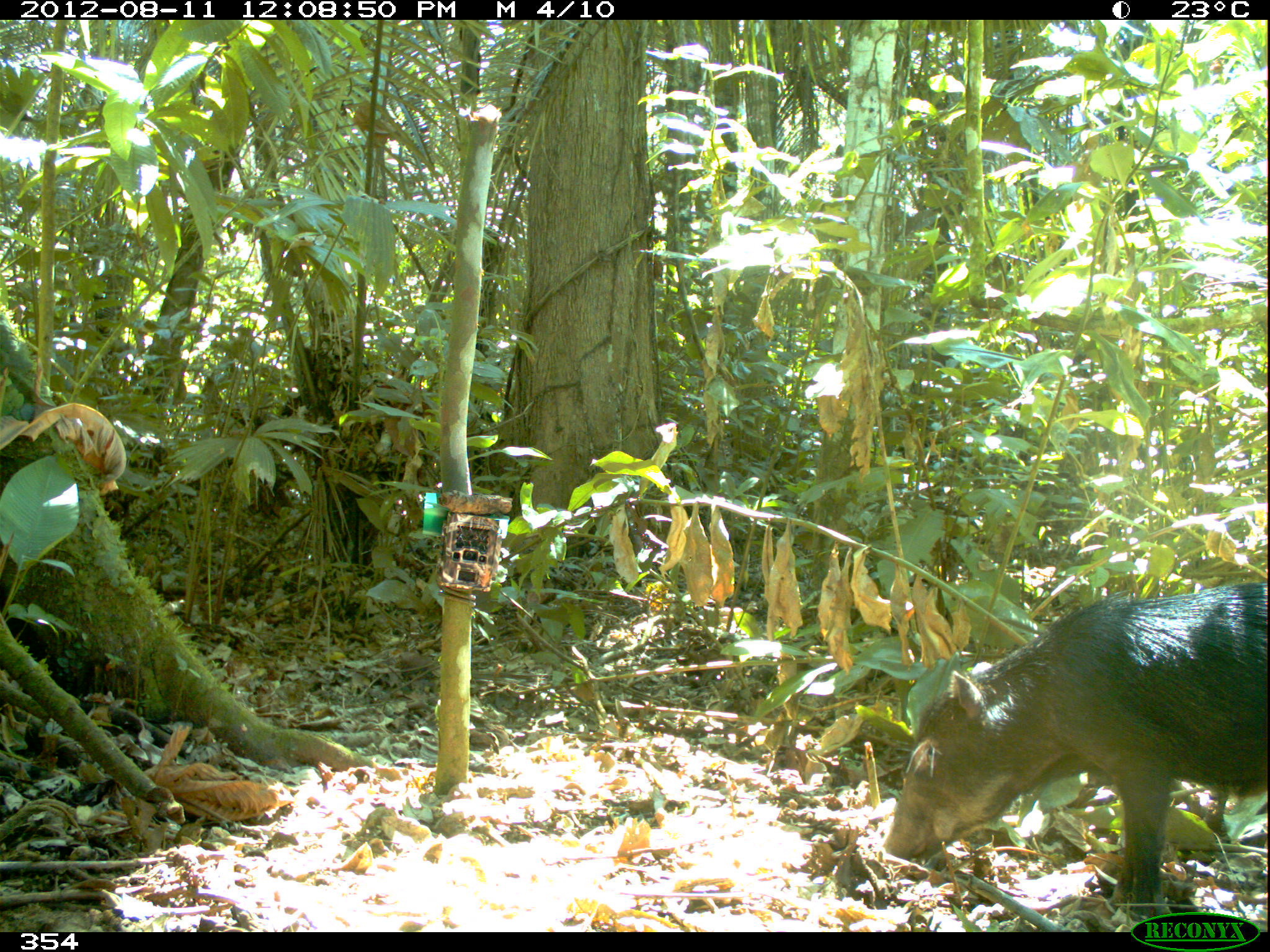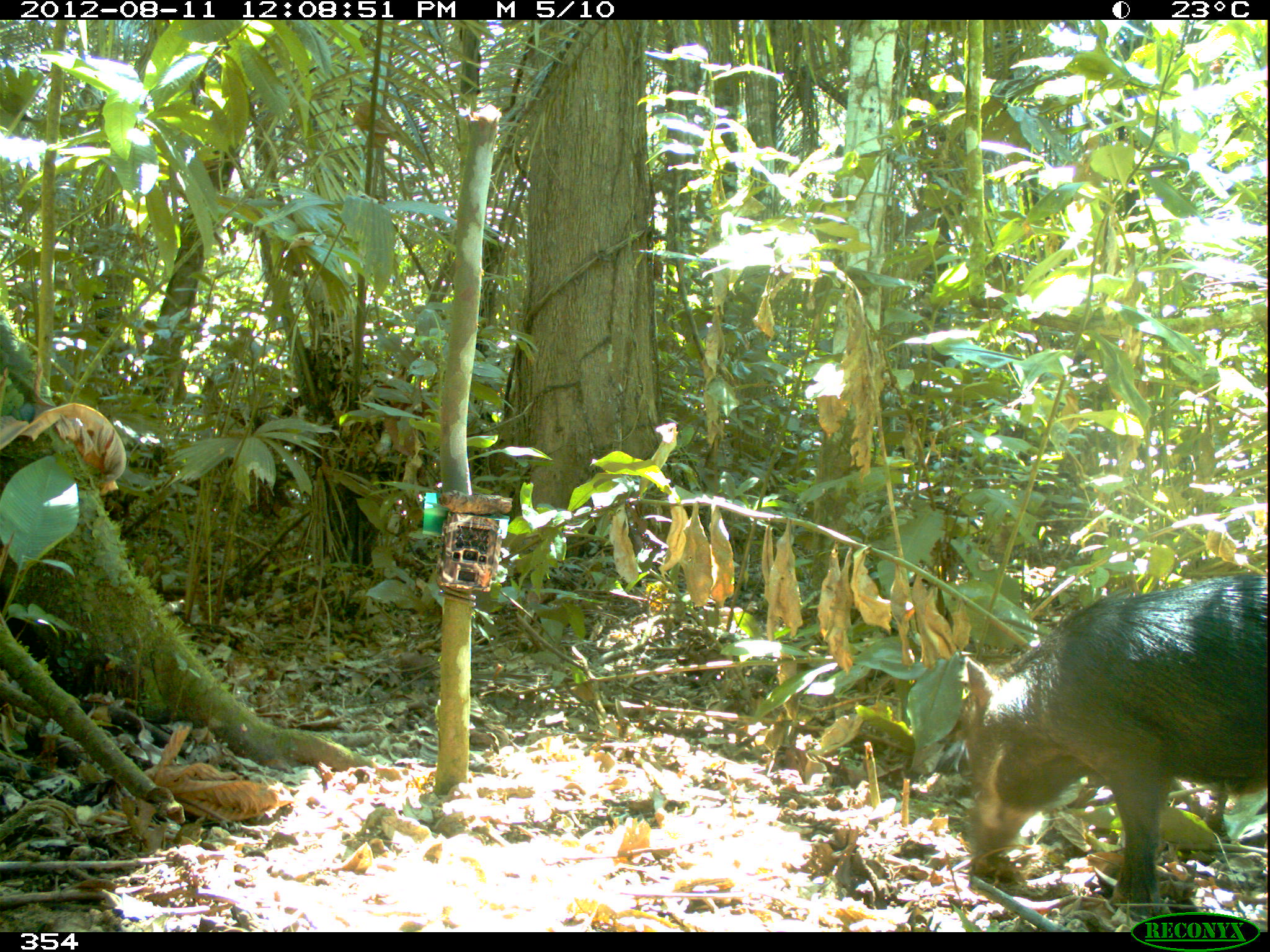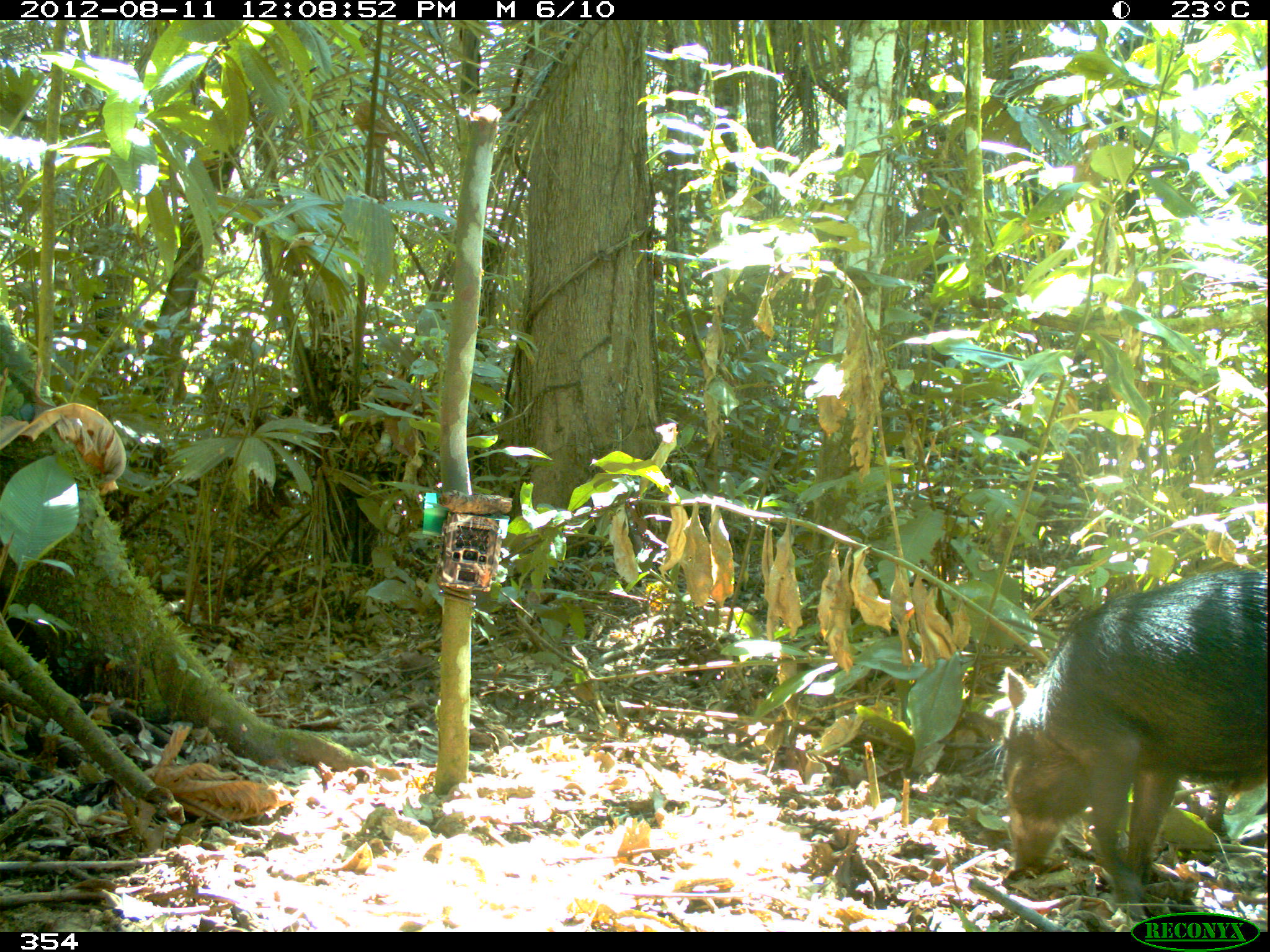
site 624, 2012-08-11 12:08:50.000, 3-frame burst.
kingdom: Animalia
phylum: Chordata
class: Mammalia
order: Artiodactyla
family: Tayassuidae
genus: Tayassu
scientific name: Tayassu pecari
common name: white-lipped peccary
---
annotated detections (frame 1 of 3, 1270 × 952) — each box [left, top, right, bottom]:
tayassu pecari: [880, 578, 1265, 913]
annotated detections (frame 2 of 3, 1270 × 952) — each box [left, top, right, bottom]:
tayassu pecari: [957, 575, 1270, 917]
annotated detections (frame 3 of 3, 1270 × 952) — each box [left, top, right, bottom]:
tayassu pecari: [970, 570, 1268, 908]